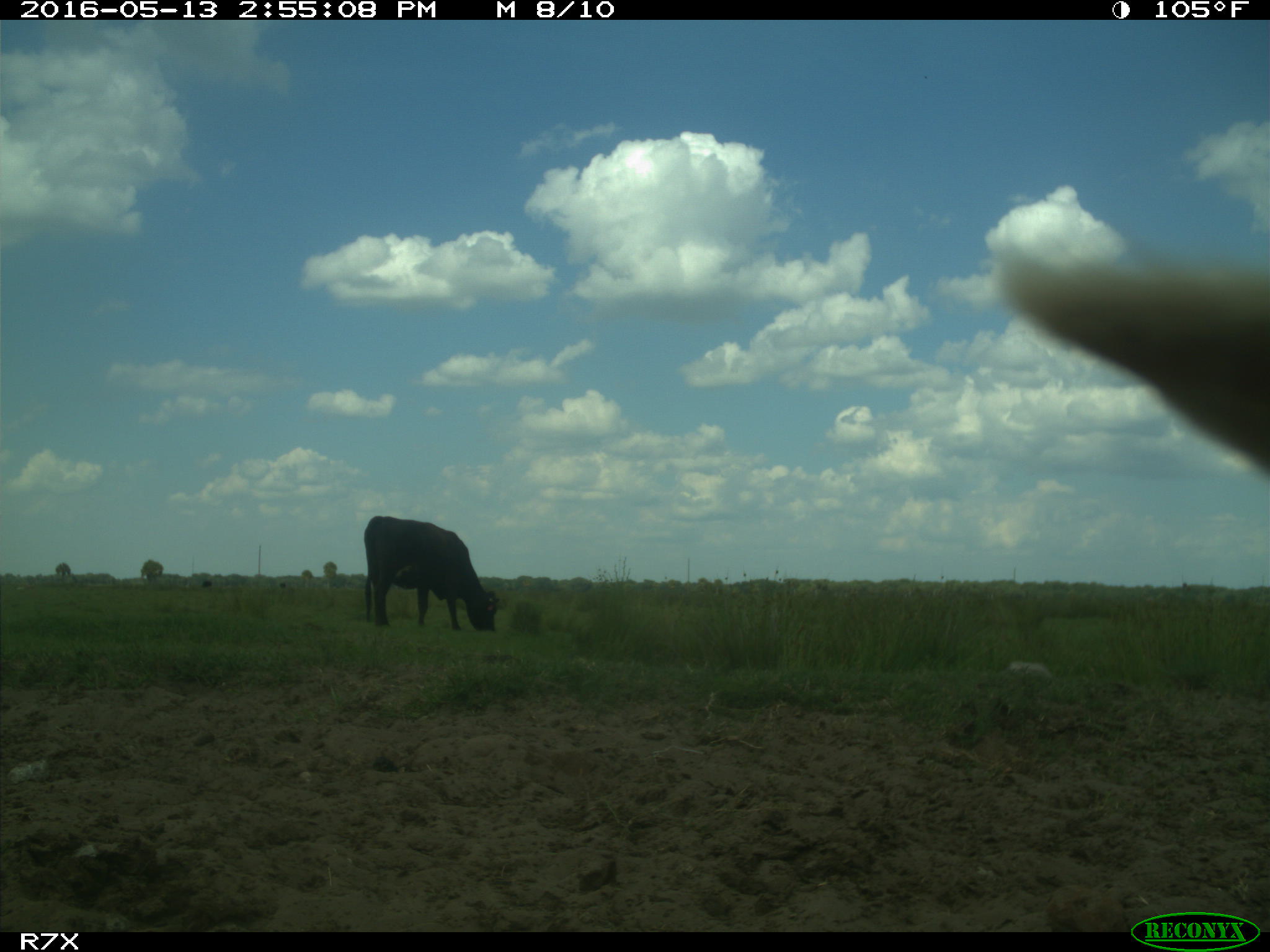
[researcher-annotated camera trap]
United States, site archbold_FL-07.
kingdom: Animalia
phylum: Chordata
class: Mammalia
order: Artiodactyla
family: Bovidae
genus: Bos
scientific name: Bos taurus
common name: domestic cow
Bos taurus (domestic cow).